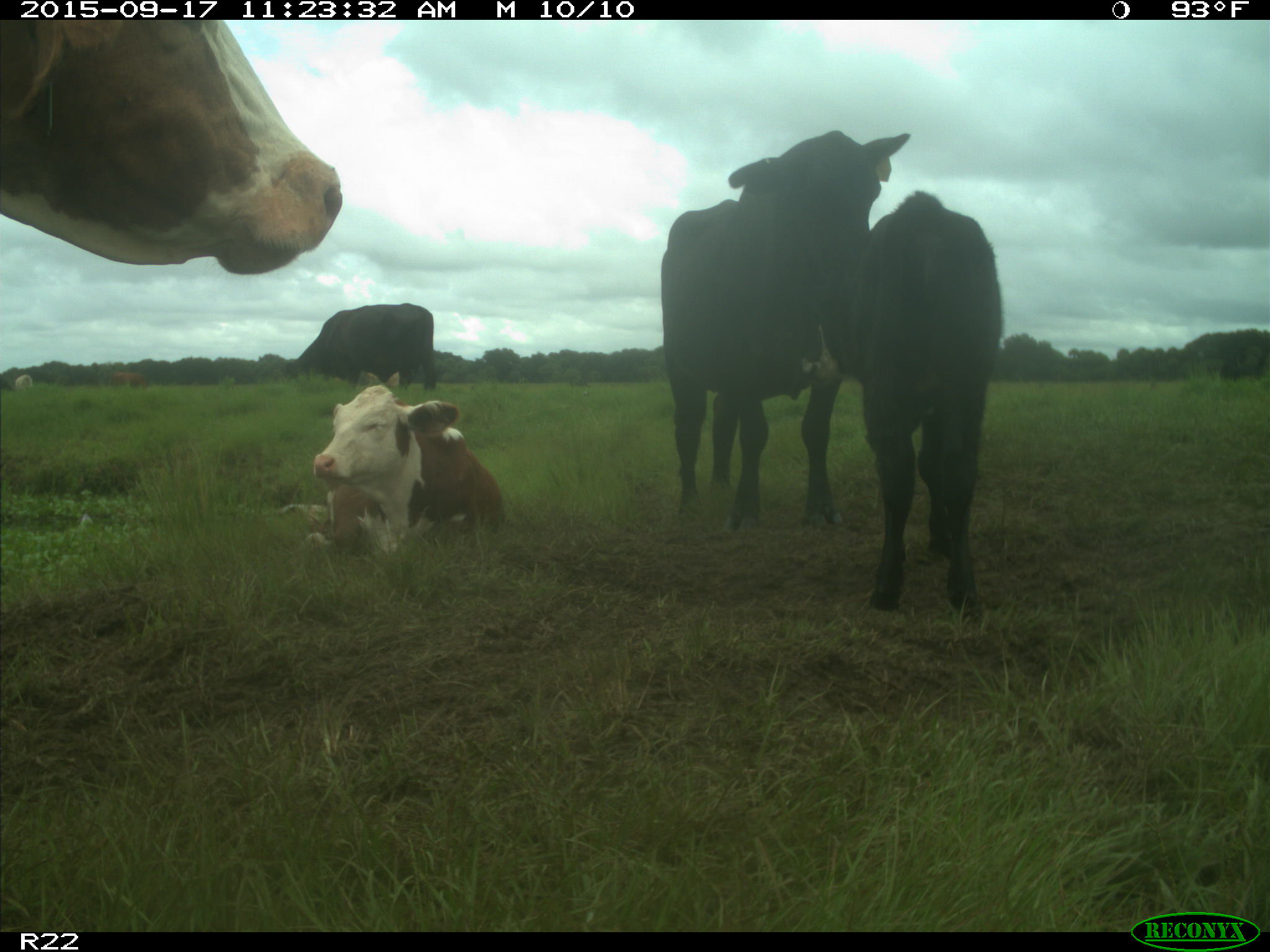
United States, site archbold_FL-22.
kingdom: Animalia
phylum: Chordata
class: Mammalia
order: Artiodactyla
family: Bovidae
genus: Bos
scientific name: Bos taurus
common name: domestic cow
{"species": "Bos taurus (domestic cow)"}